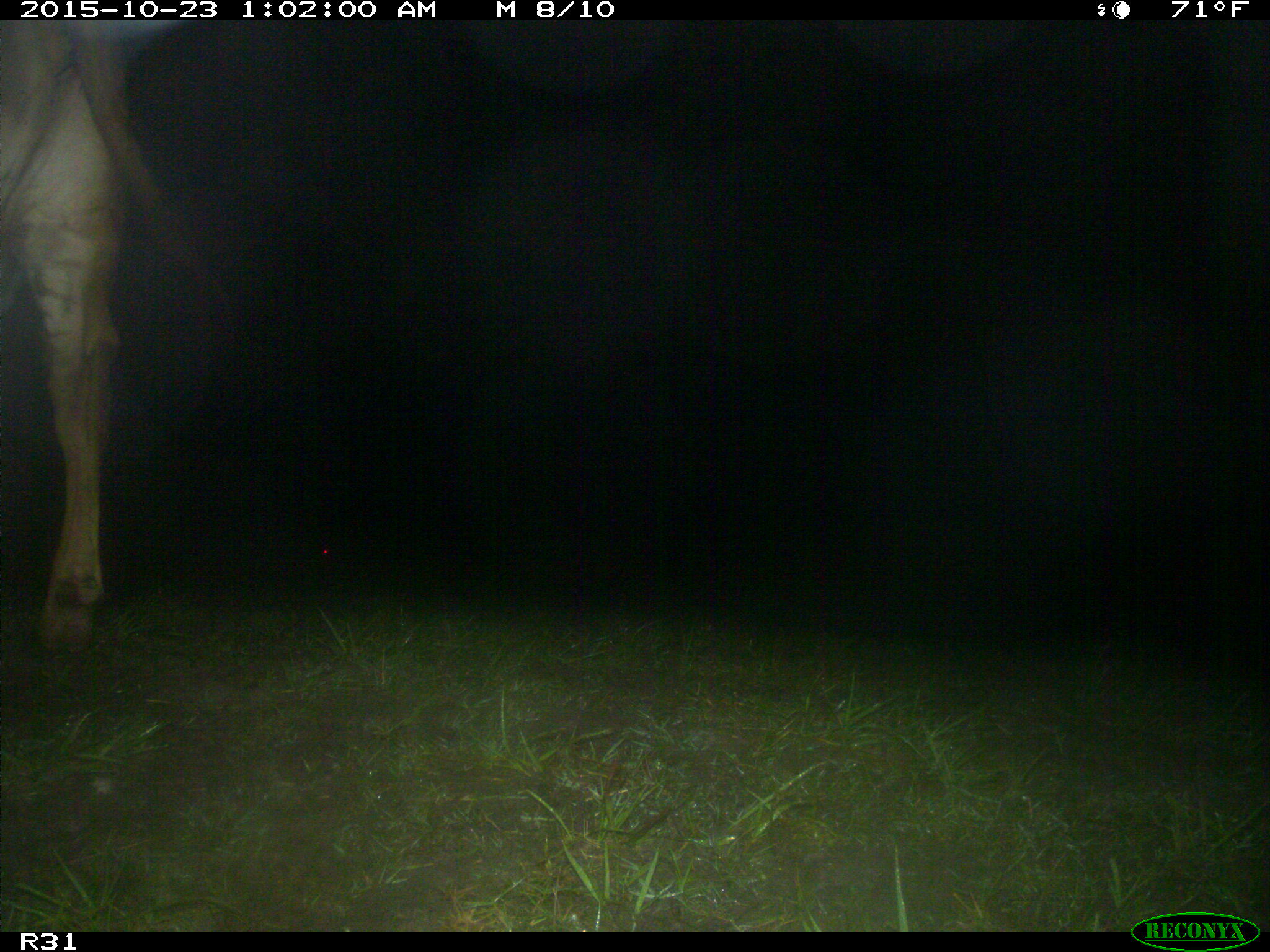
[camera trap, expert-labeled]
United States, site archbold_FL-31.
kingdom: Animalia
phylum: Chordata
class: Mammalia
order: Artiodactyla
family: Bovidae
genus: Bos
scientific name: Bos taurus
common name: domestic cow